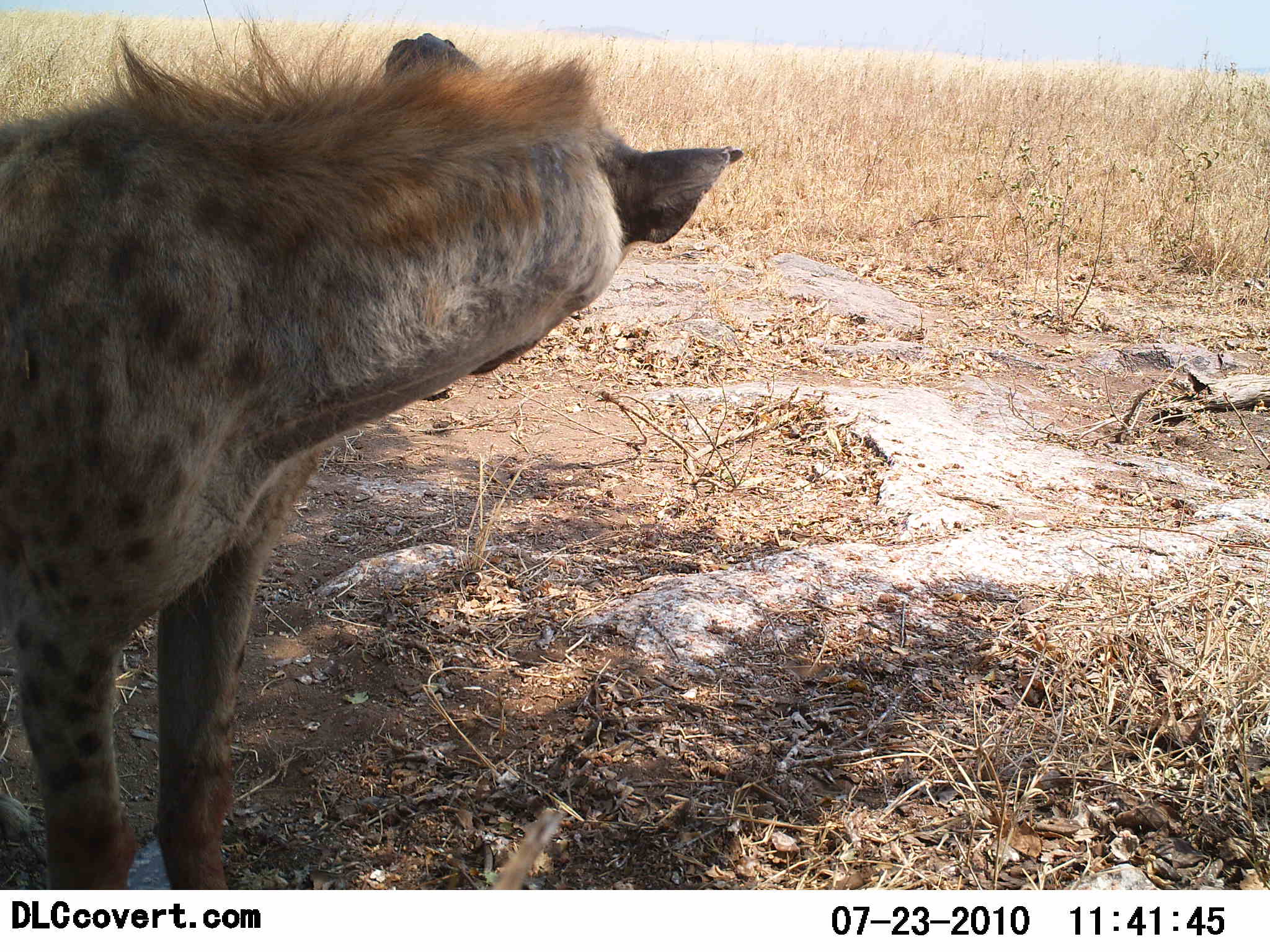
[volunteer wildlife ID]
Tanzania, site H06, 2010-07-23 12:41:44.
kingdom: Animalia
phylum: Chordata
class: Mammalia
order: Carnivora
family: Hyaenidae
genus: Crocuta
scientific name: Crocuta crocuta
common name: spotted hyena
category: hyenaspotted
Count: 1.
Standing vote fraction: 100%.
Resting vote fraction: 0%.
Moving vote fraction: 0%.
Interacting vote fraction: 0%.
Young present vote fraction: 0%.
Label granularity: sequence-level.